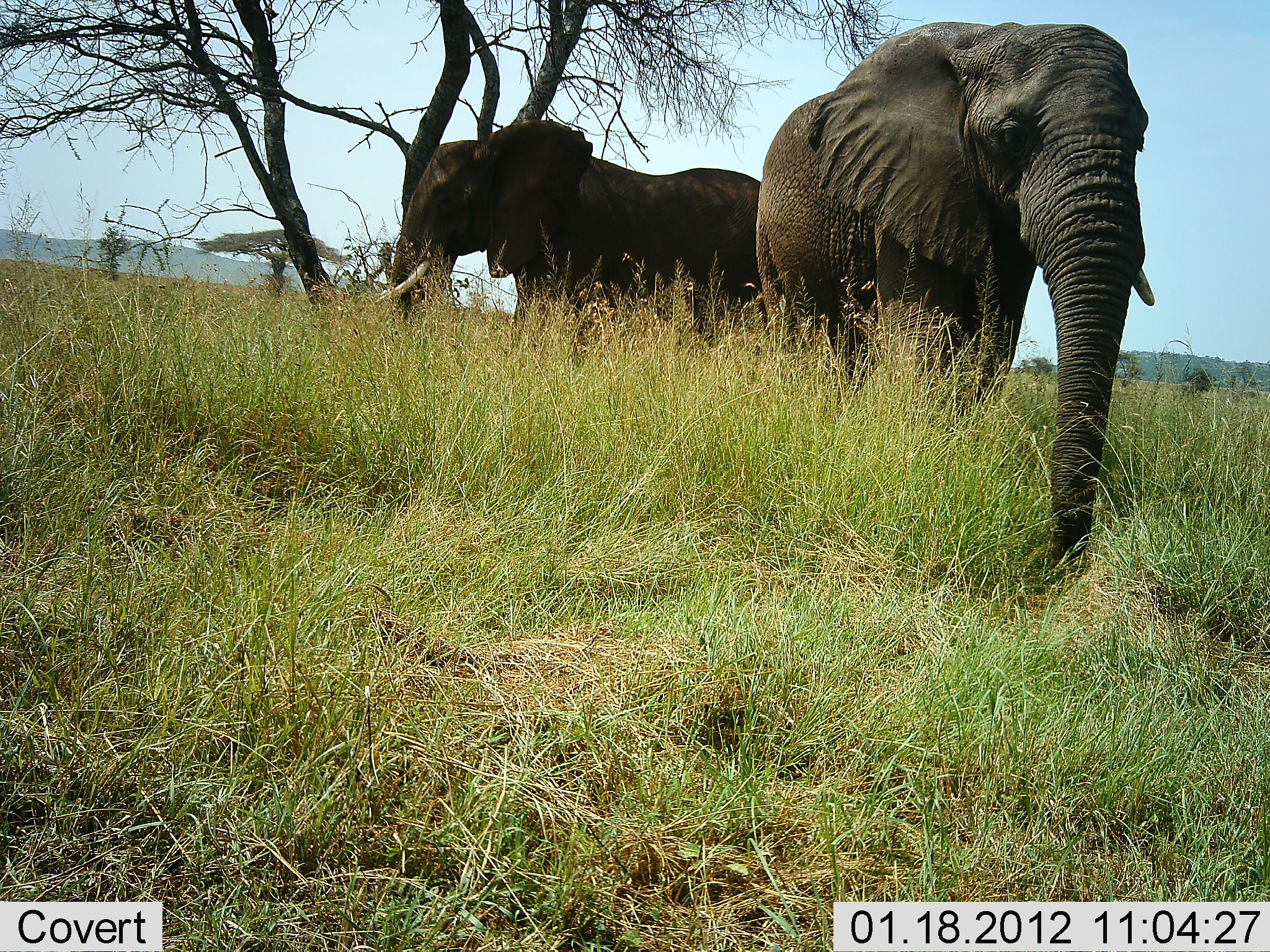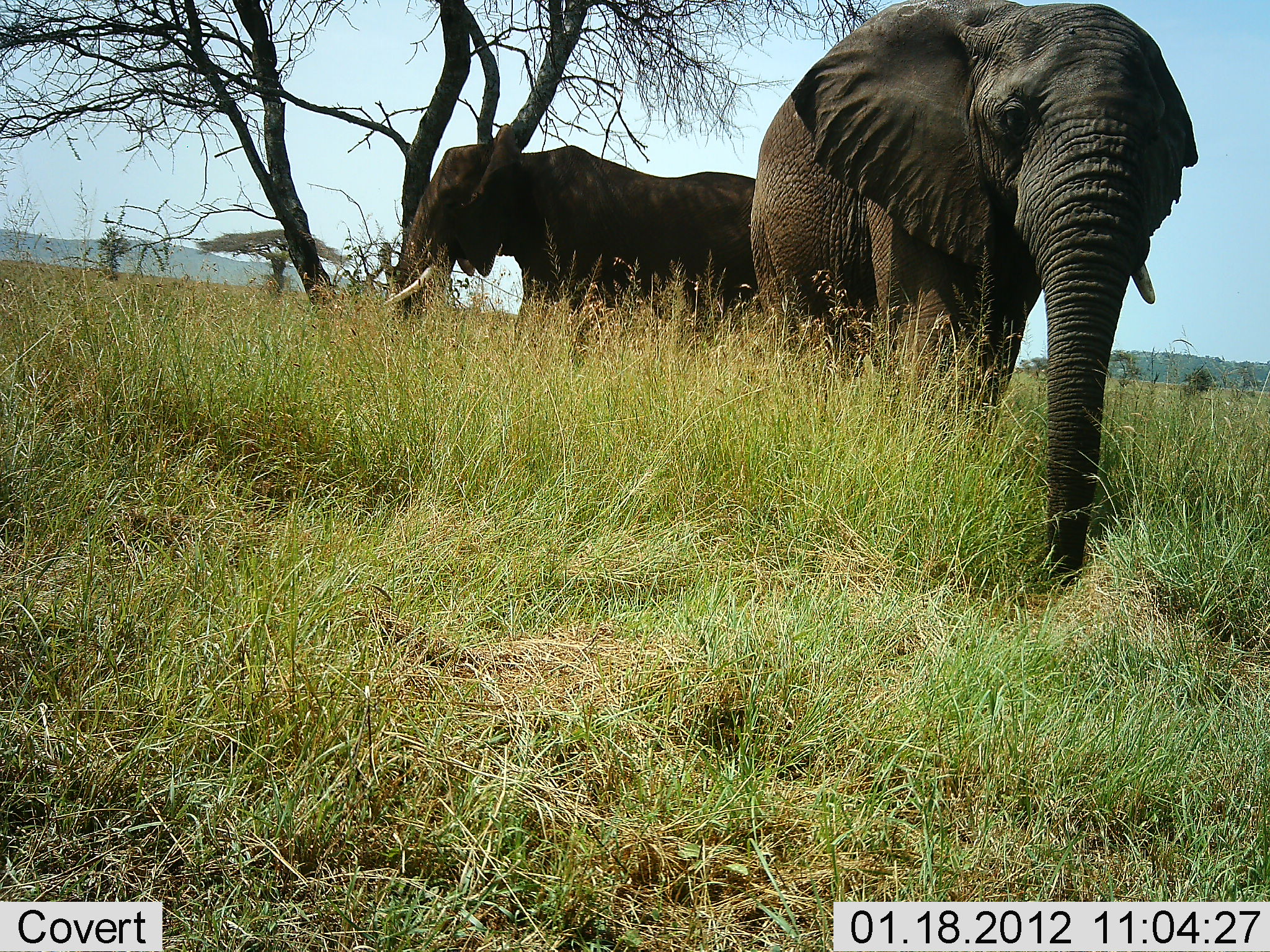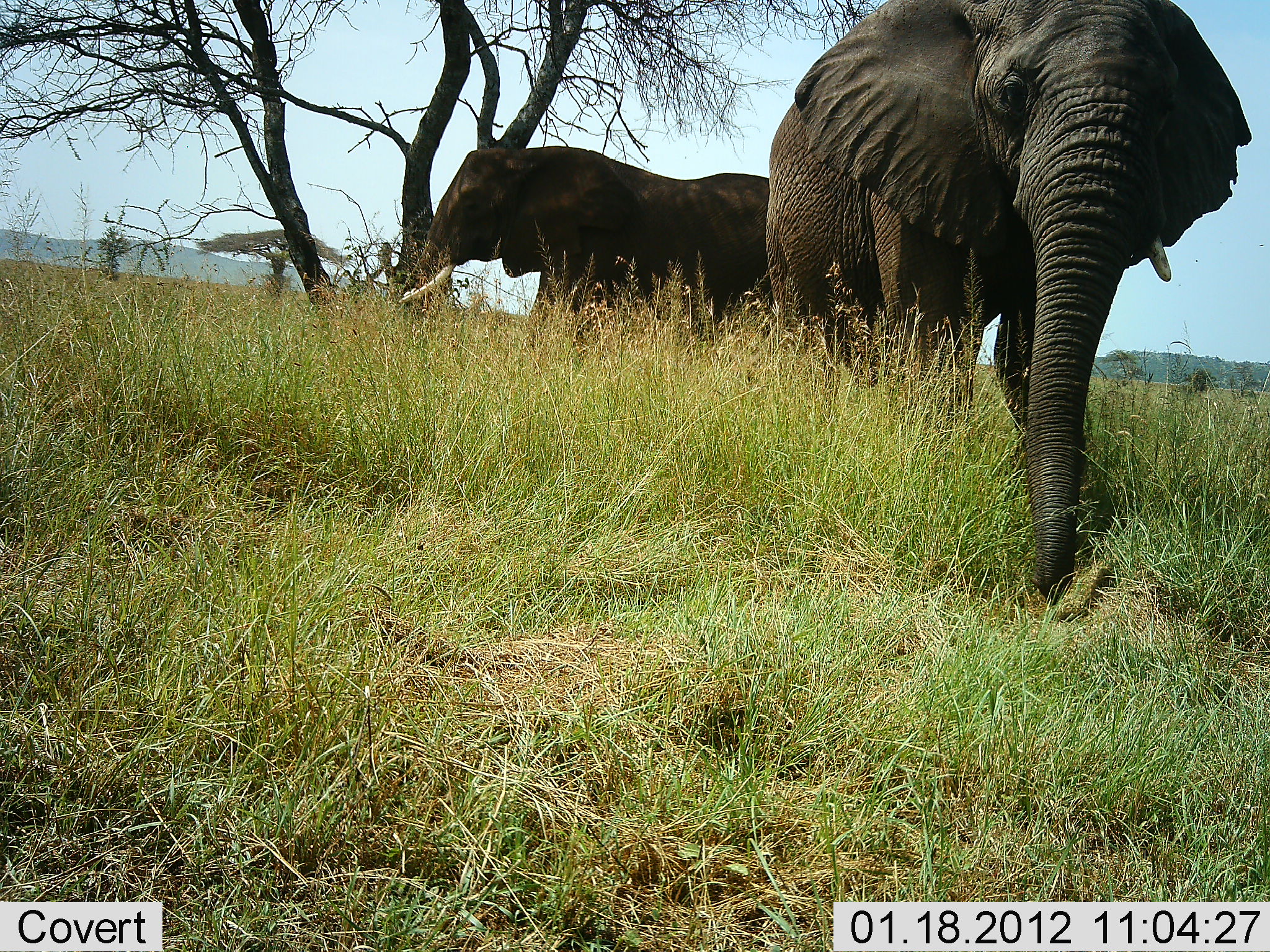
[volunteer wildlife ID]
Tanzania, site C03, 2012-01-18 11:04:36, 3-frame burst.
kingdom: Animalia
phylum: Chordata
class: Mammalia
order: Proboscidea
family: Elephantidae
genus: Loxodonta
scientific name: Loxodonta africana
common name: african bush elephant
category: elephant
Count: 2.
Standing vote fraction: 63%.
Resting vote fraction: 0%.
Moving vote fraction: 37%.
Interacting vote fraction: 5%.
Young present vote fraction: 0%.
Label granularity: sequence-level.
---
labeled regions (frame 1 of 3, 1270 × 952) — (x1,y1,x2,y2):
animal: (753,20,1158,601); (375,117,767,364)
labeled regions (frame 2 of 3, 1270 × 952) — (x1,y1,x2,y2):
animal: (748,0,1200,593); (381,122,757,371)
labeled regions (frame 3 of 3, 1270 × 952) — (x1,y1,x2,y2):
animal: (761,0,1255,606); (389,144,773,351)